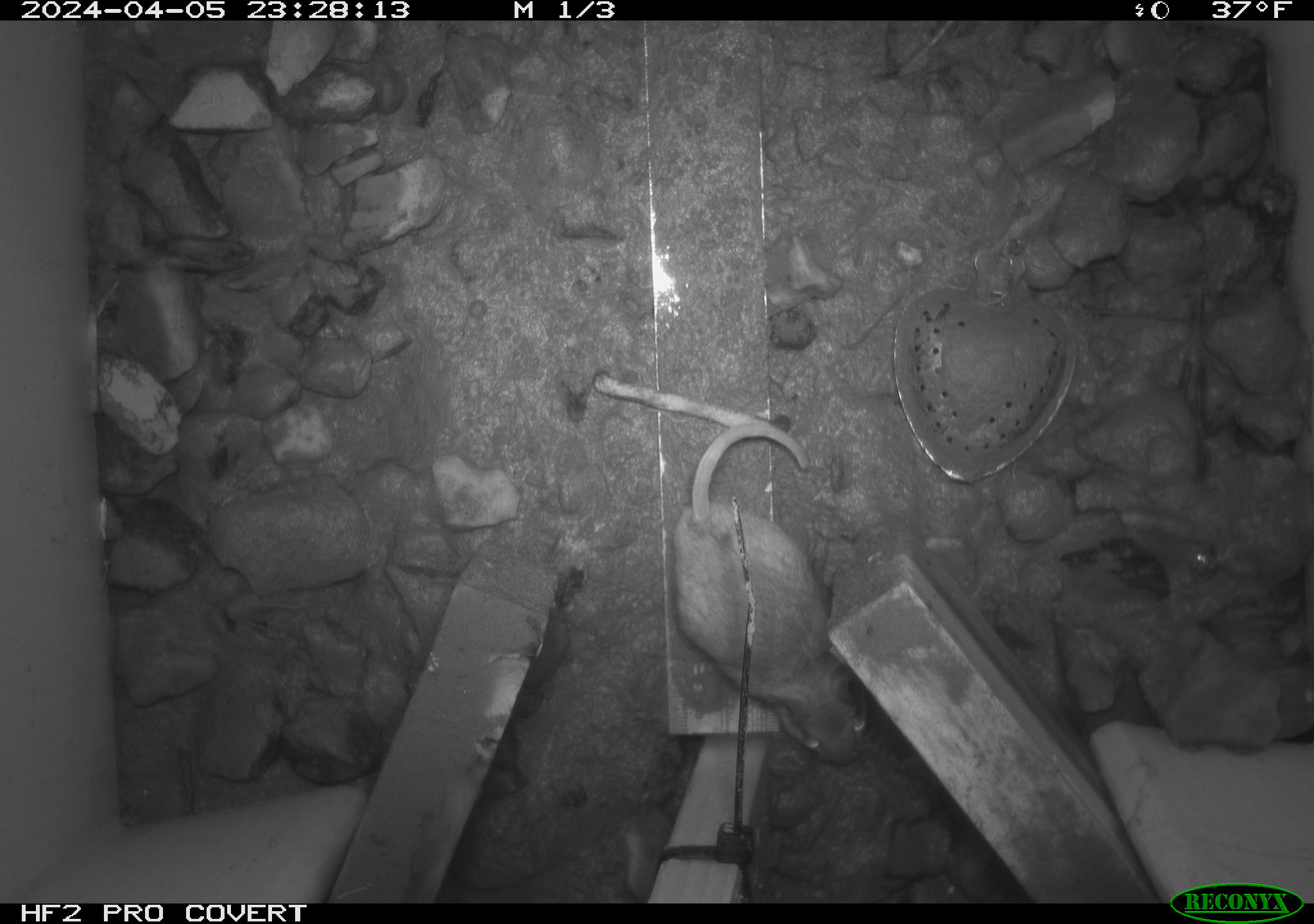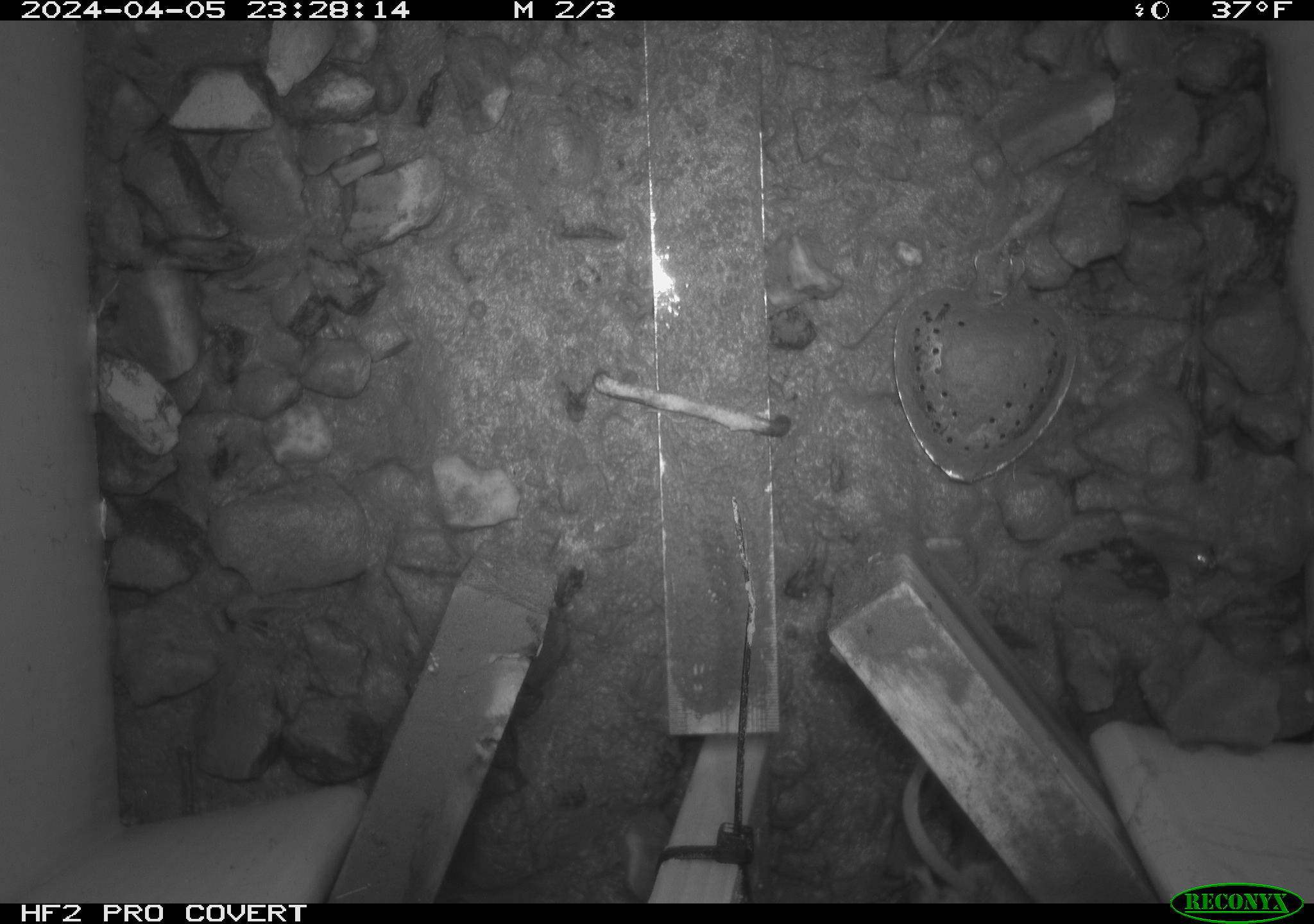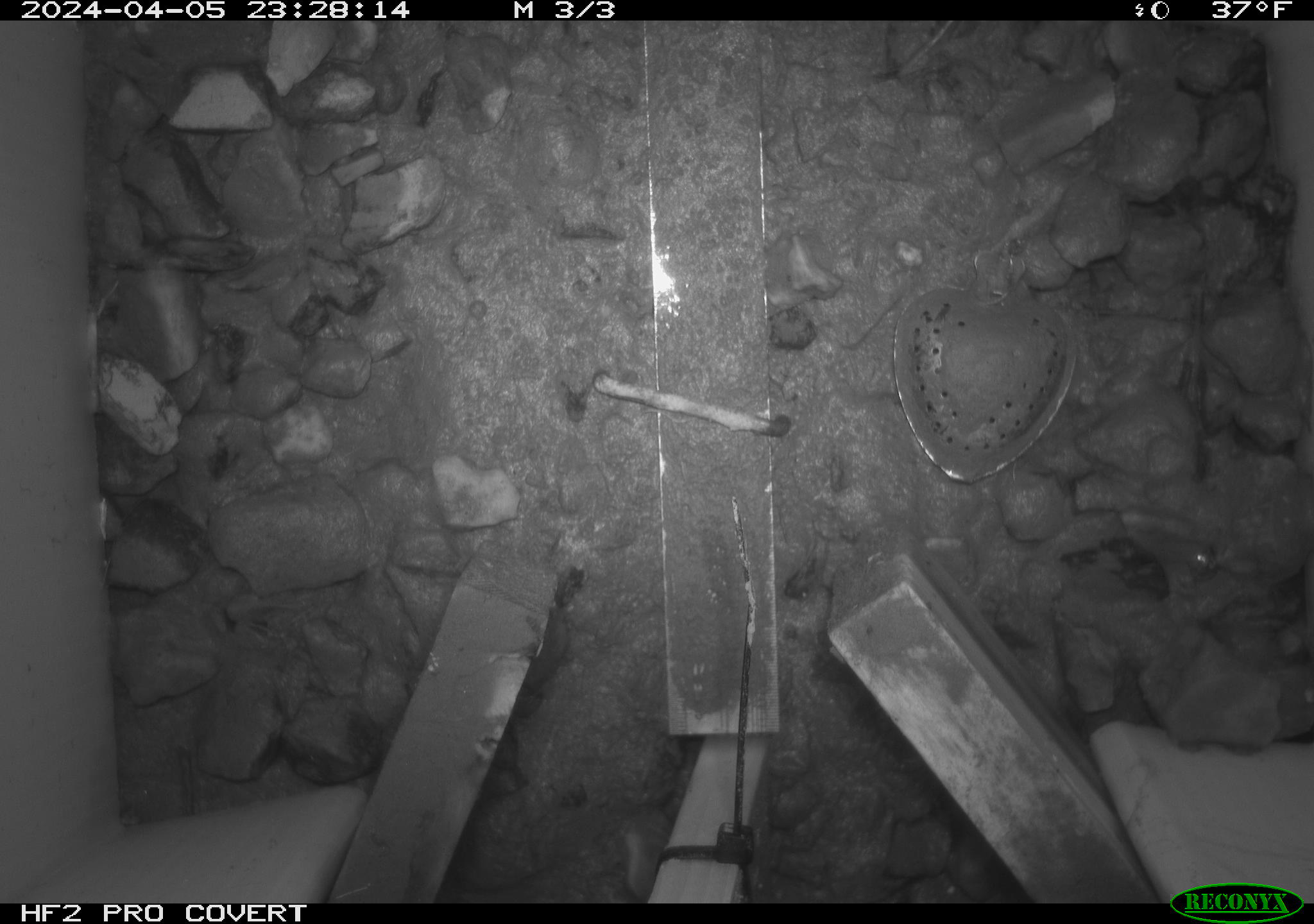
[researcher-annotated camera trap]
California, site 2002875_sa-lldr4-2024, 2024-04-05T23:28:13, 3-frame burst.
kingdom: Animalia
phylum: Chordata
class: Mammalia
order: Rodentia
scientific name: Rodentia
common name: rodent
Rodent (Rodentia).